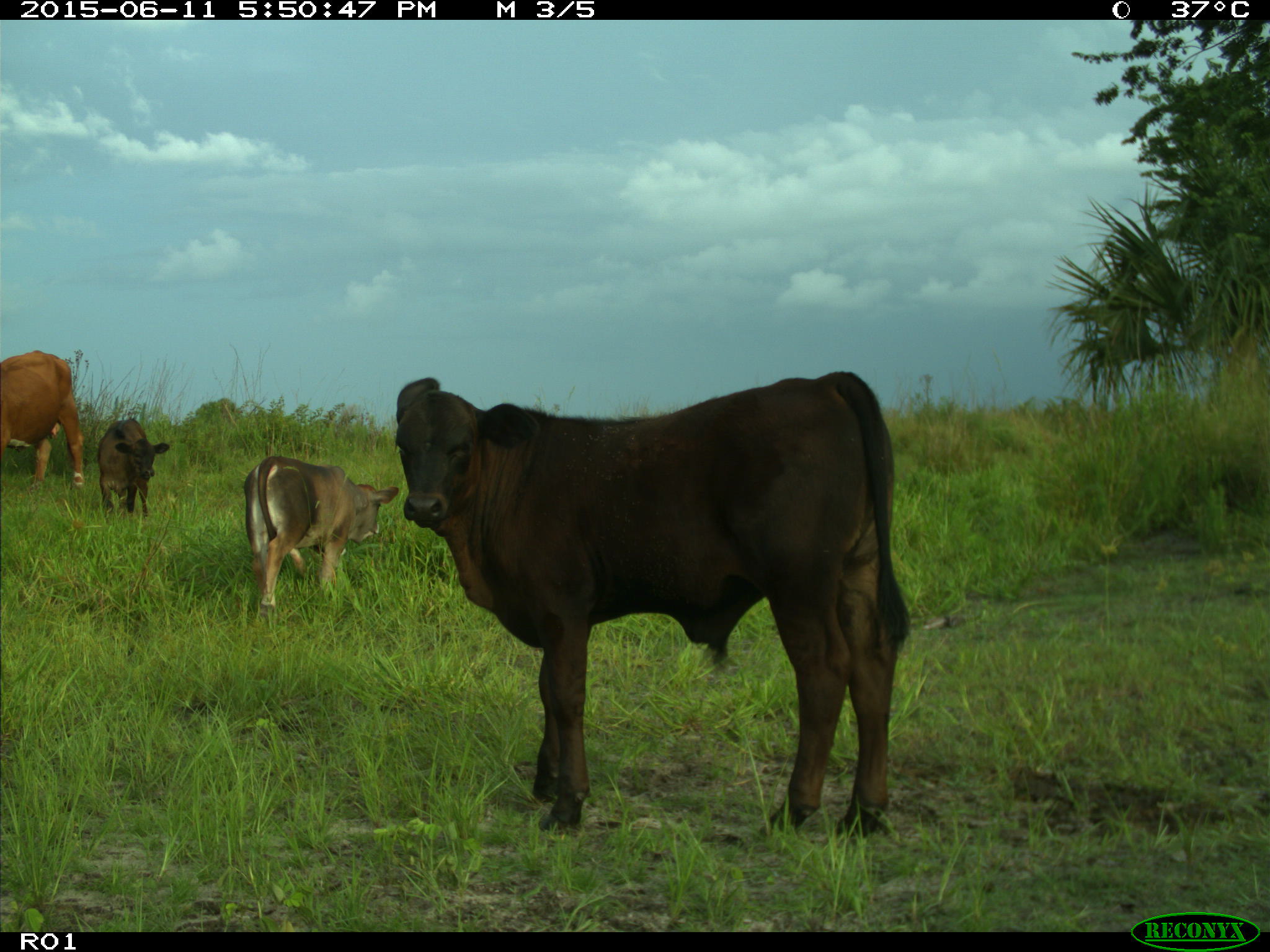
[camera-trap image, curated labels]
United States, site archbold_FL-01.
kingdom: Animalia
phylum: Chordata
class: Mammalia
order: Artiodactyla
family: Bovidae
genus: Bos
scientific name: Bos taurus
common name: domestic cow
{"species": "Bos taurus (domestic cow)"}